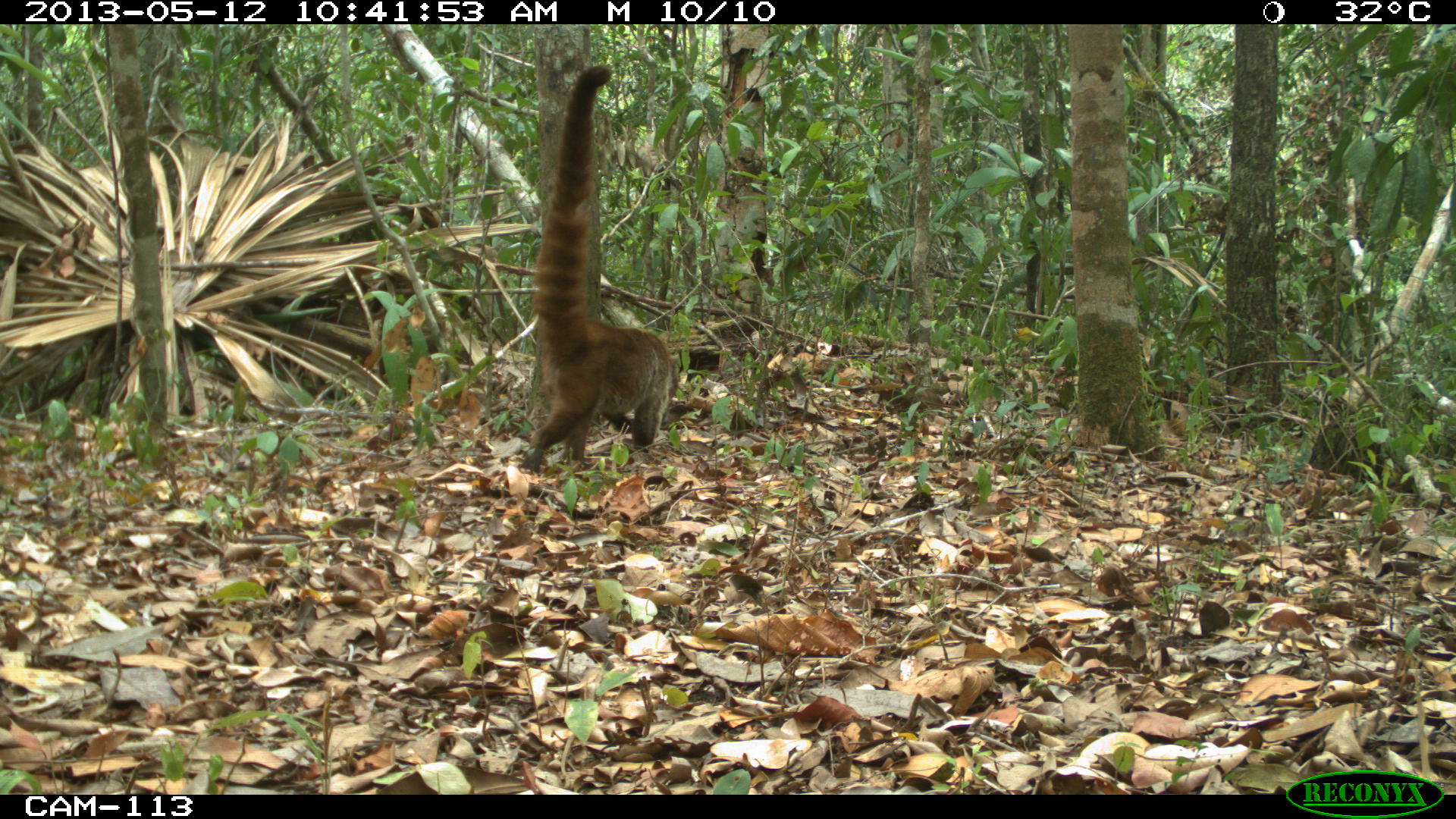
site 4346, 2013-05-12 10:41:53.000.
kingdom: Animalia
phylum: Chordata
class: Mammalia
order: Carnivora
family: Procyonidae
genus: Nasua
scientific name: Nasua narica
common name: white-nosed coati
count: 1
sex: male